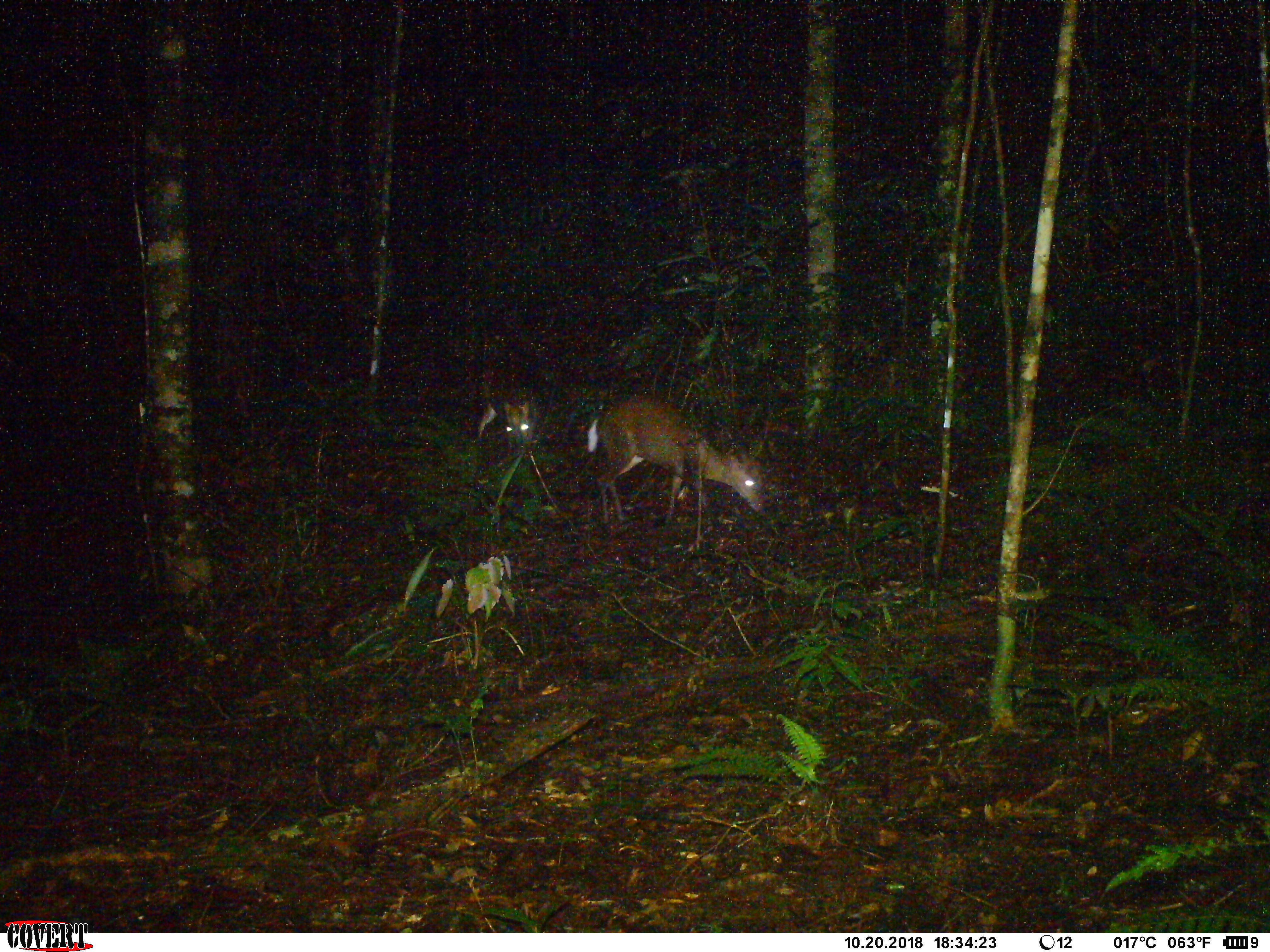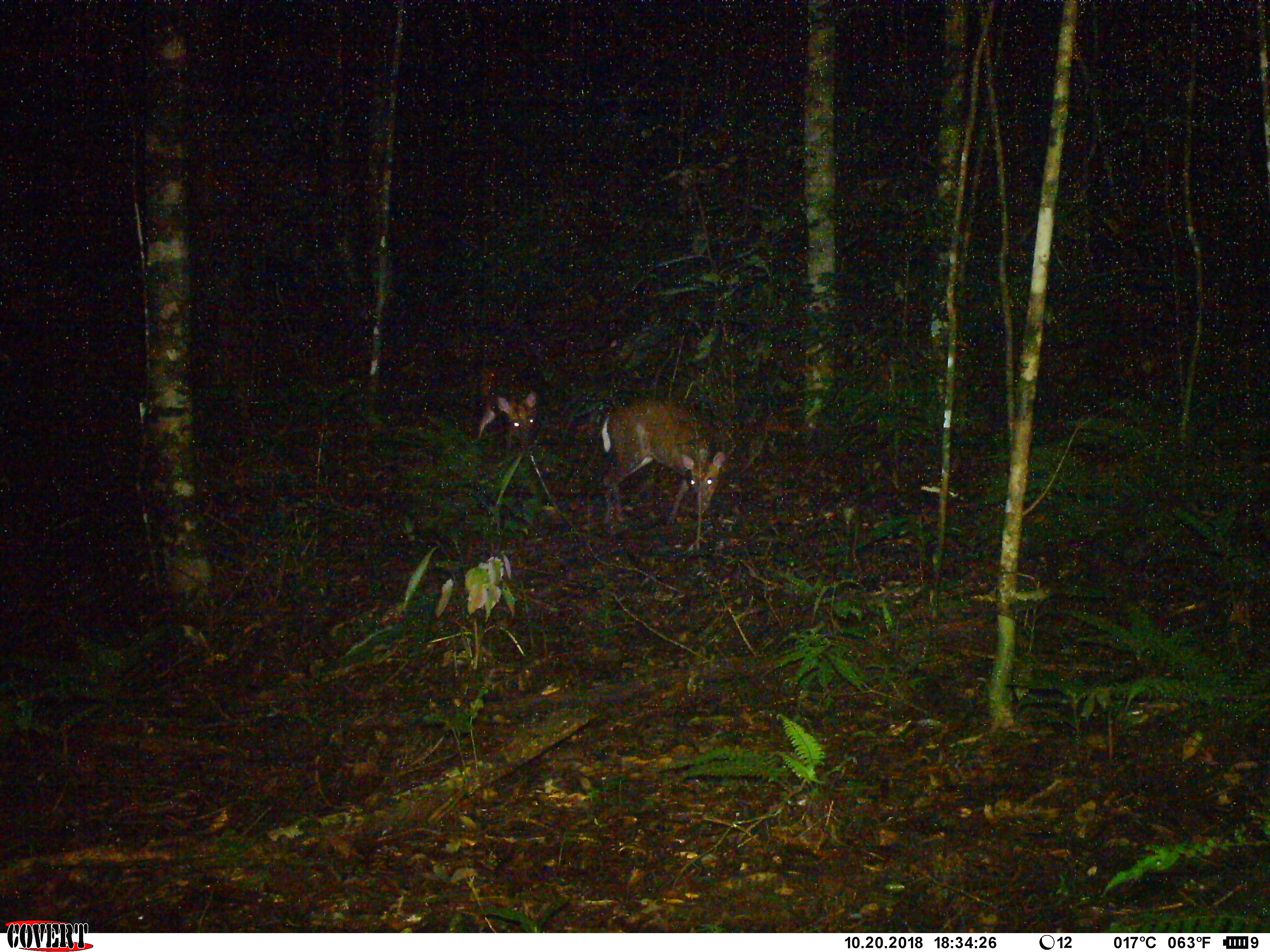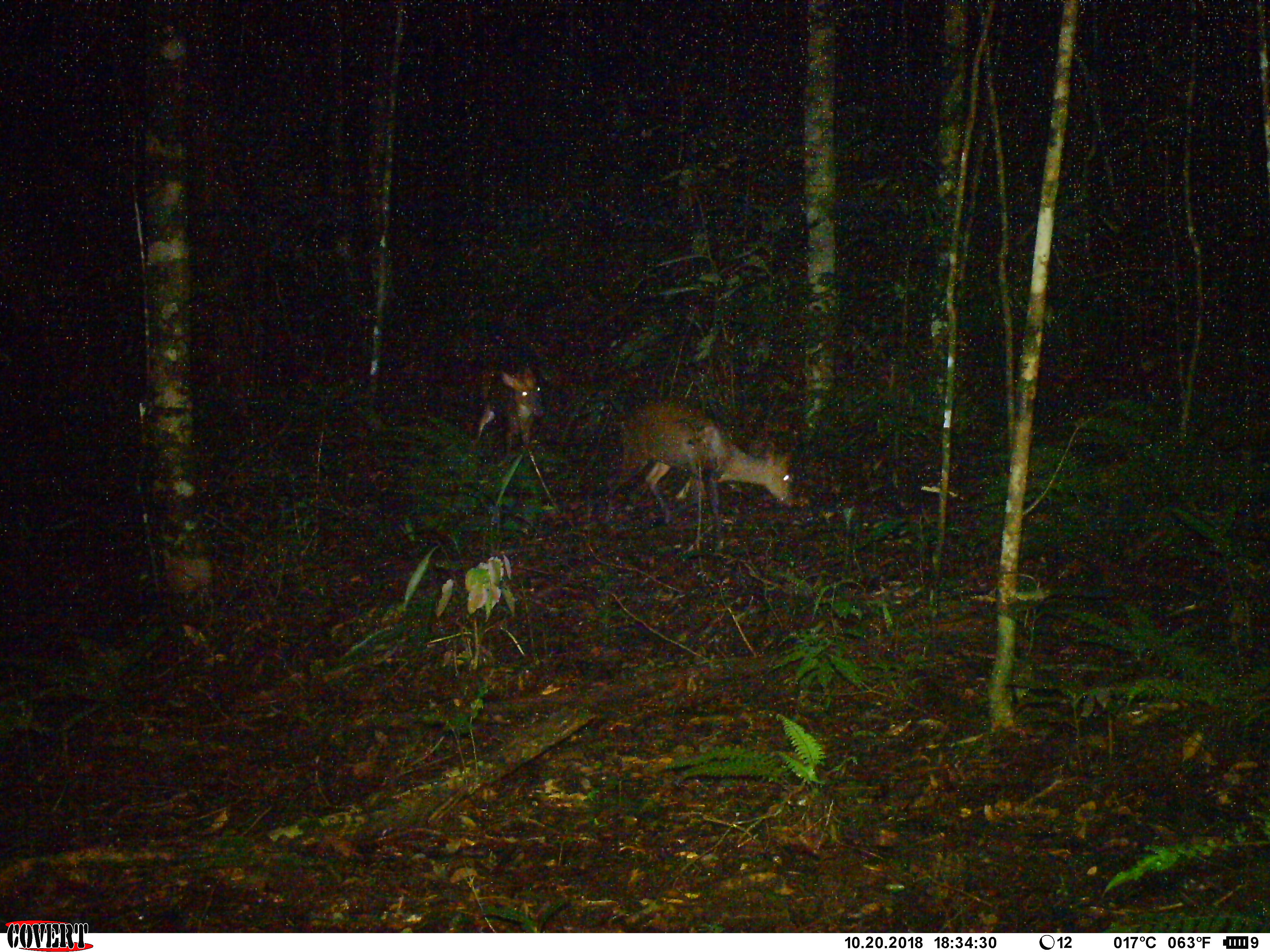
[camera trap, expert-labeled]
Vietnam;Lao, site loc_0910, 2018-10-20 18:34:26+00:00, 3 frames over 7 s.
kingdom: Animalia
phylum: Chordata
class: Mammalia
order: Artiodactyla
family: Cervidae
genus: Muntiacus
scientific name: Muntiacus rooseveltorum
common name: roosevelt's muntjac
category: roosevelts muntjac group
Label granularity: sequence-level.